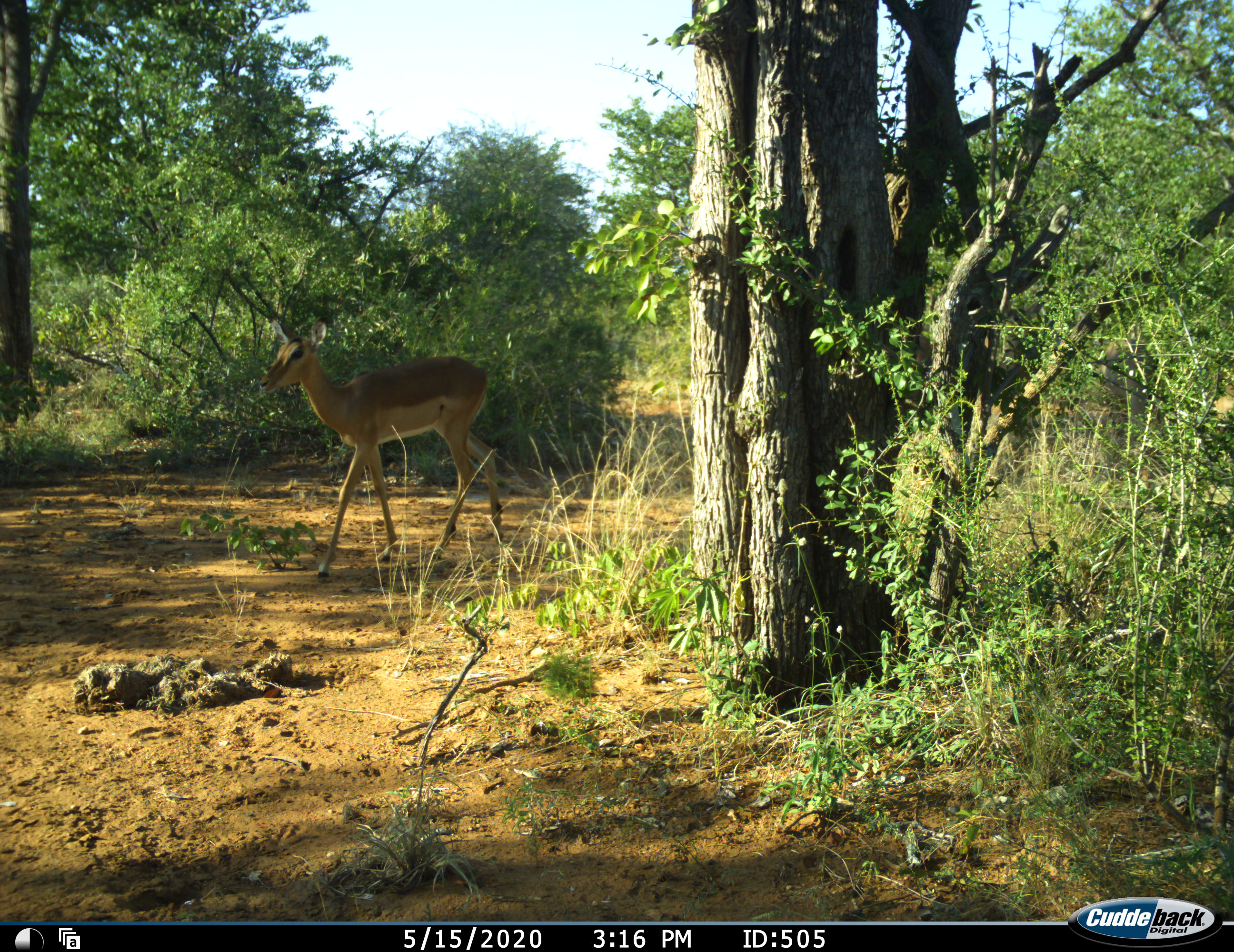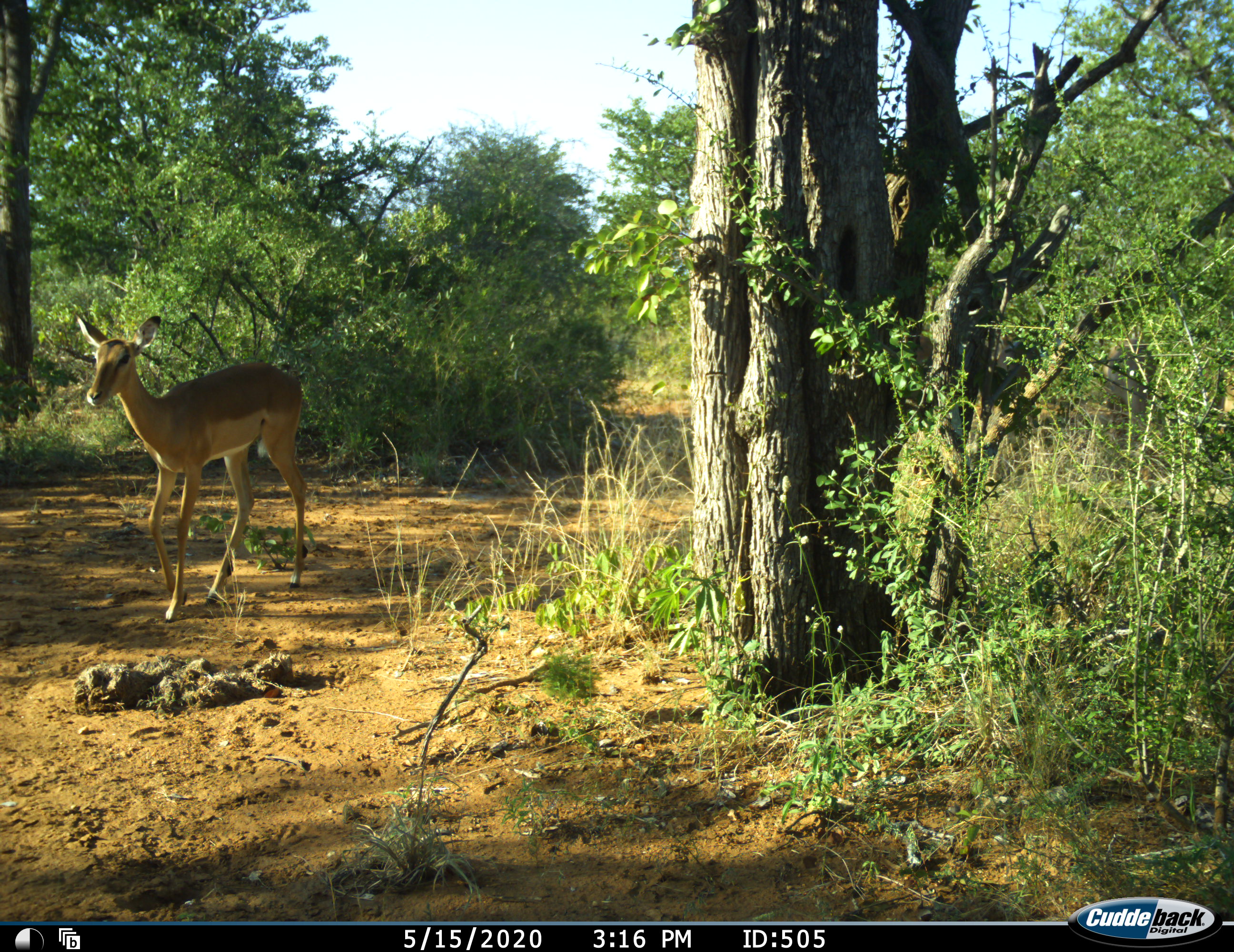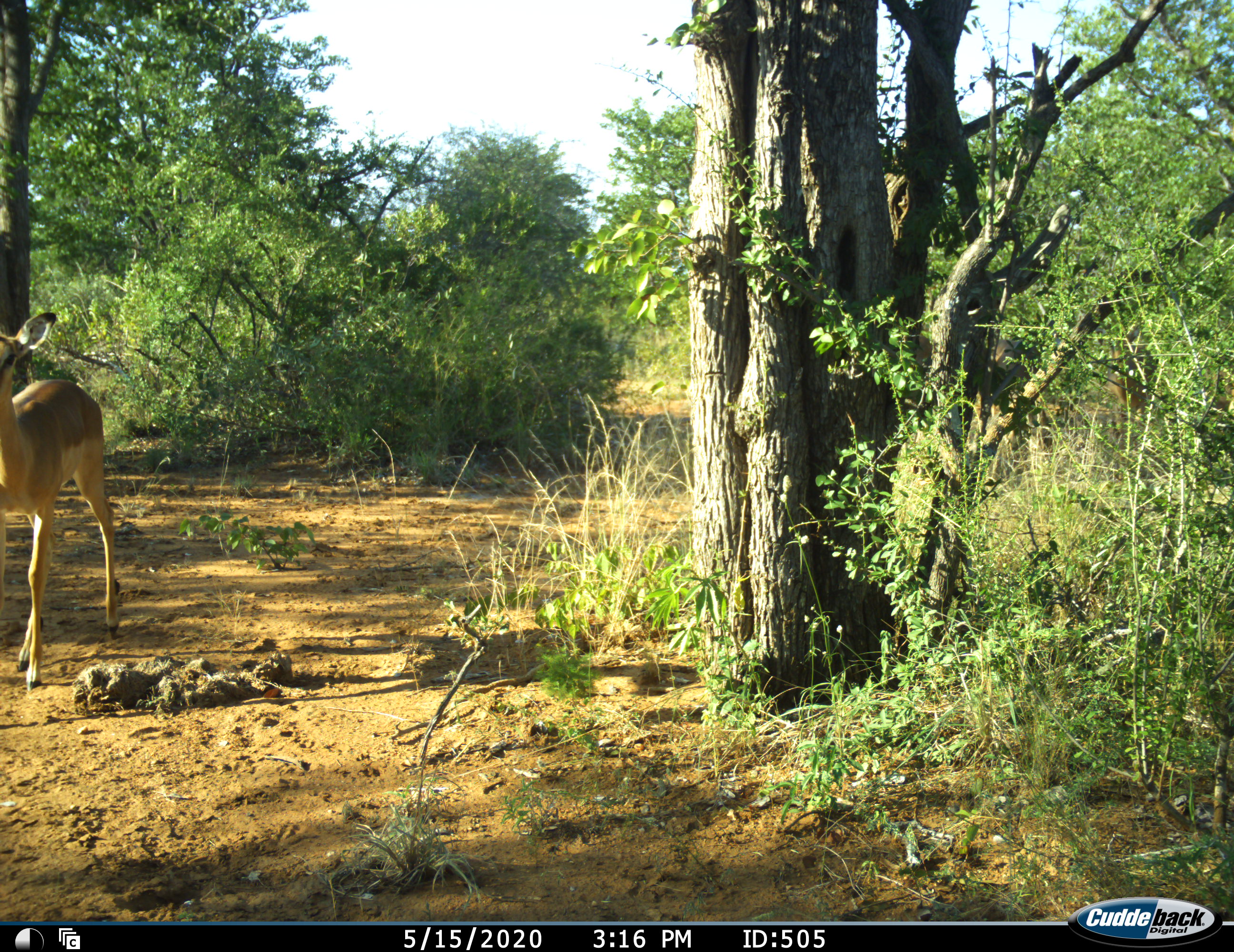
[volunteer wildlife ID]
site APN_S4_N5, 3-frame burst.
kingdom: Animalia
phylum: Chordata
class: Mammalia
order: Artiodactyla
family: Bovidae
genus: Aepyceros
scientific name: Aepyceros melampus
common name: impala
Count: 1.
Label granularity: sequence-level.